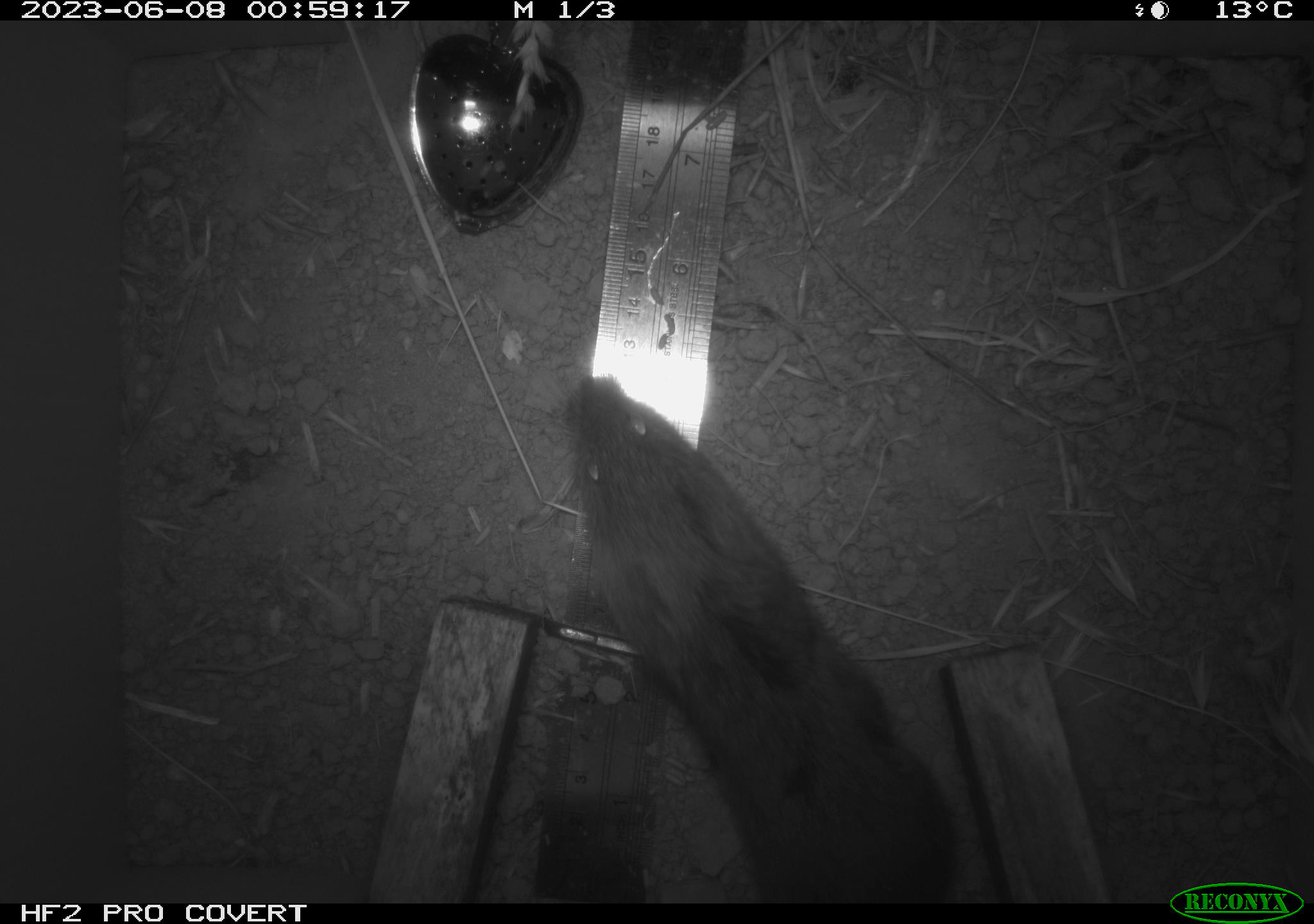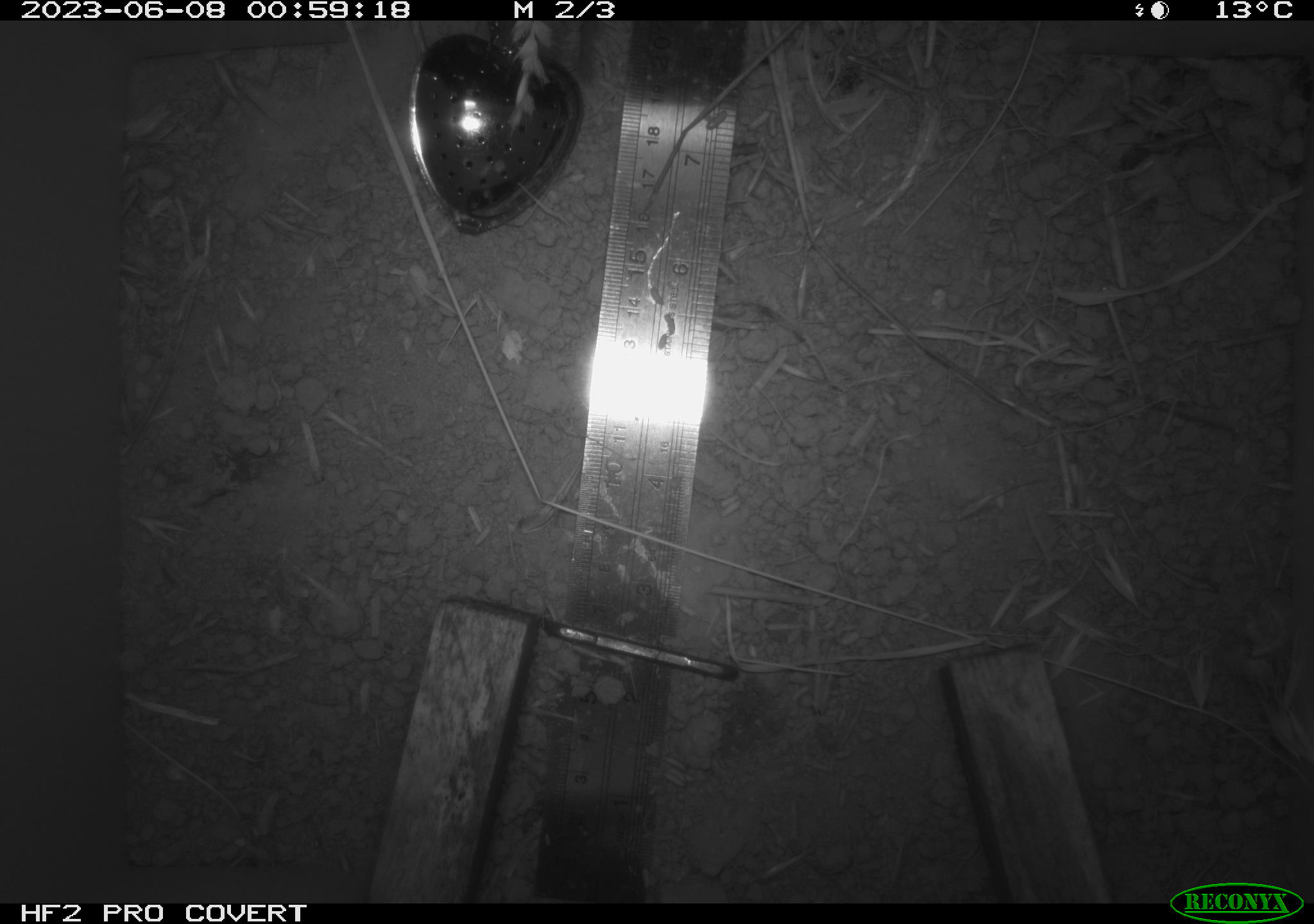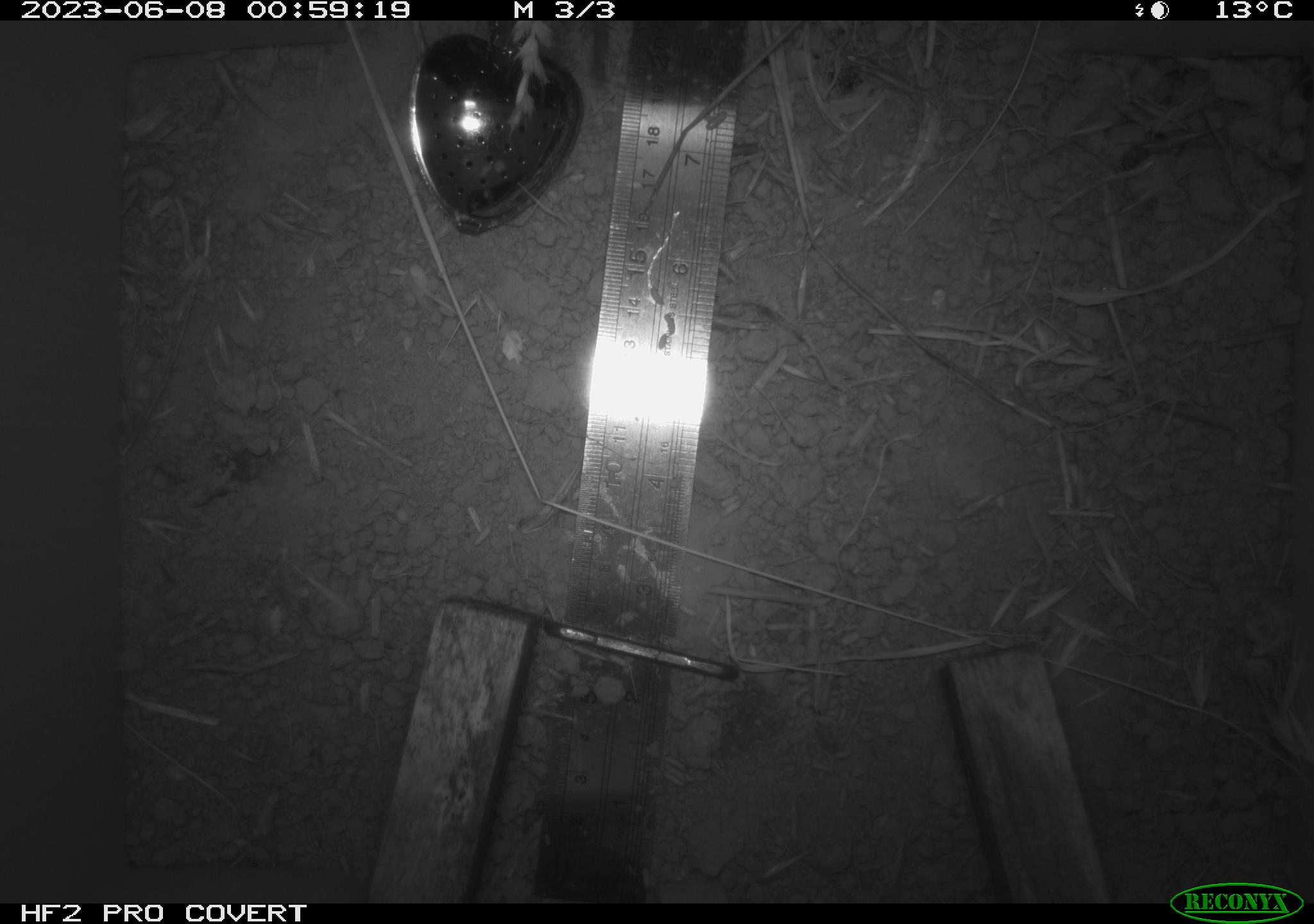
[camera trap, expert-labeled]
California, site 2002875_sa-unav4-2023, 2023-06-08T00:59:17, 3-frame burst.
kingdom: Animalia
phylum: Chordata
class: Mammalia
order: Rodentia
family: Cricetidae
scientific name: Arvicolinae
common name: voles, lemmings, and muskrats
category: arvicolinae subfamily